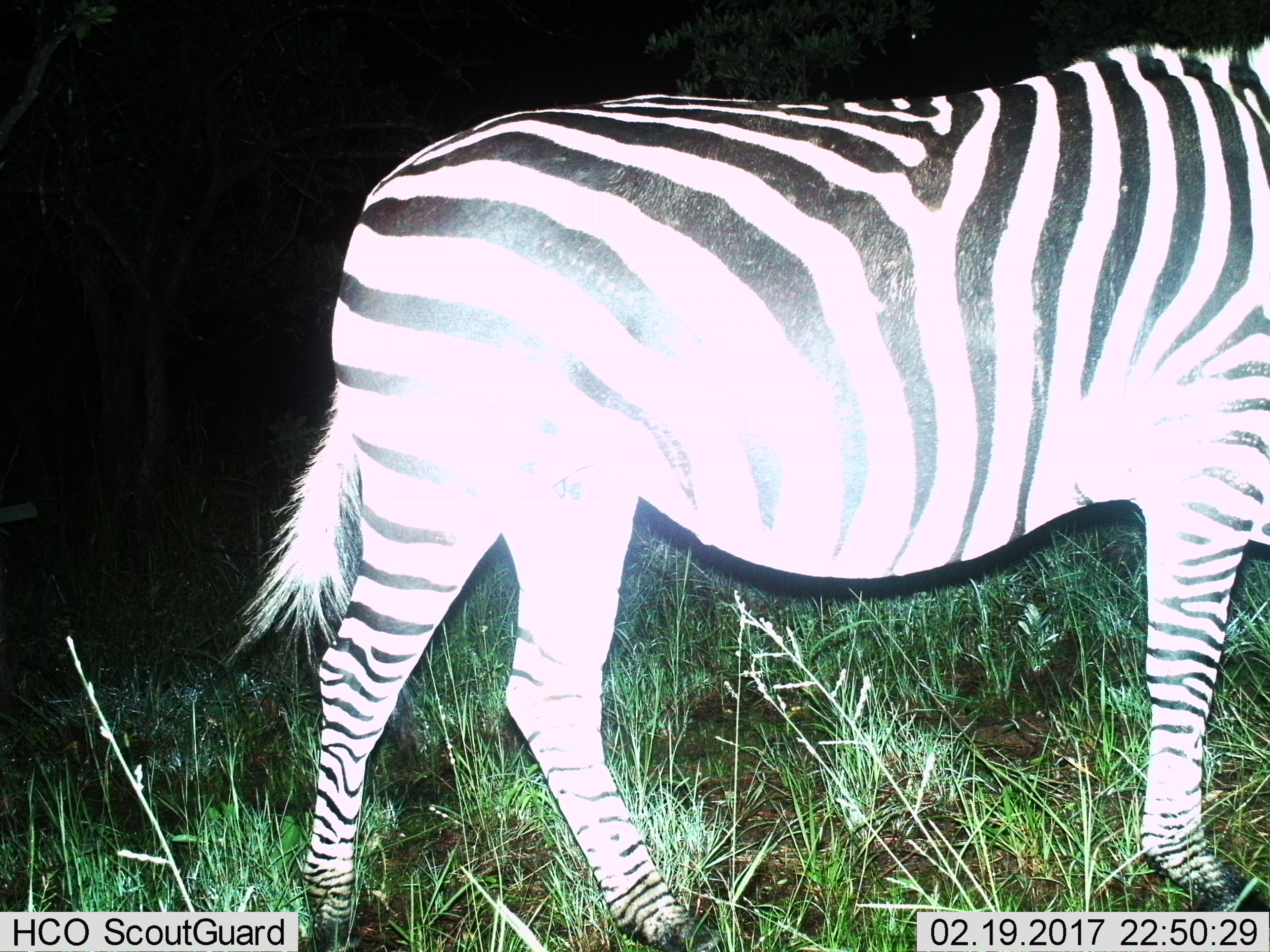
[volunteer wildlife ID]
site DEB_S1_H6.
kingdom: Animalia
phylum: Chordata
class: Mammalia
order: Perissodactyla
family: Equidae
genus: Equus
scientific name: Equus quagga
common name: plains zebra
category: zebraplains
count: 1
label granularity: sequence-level